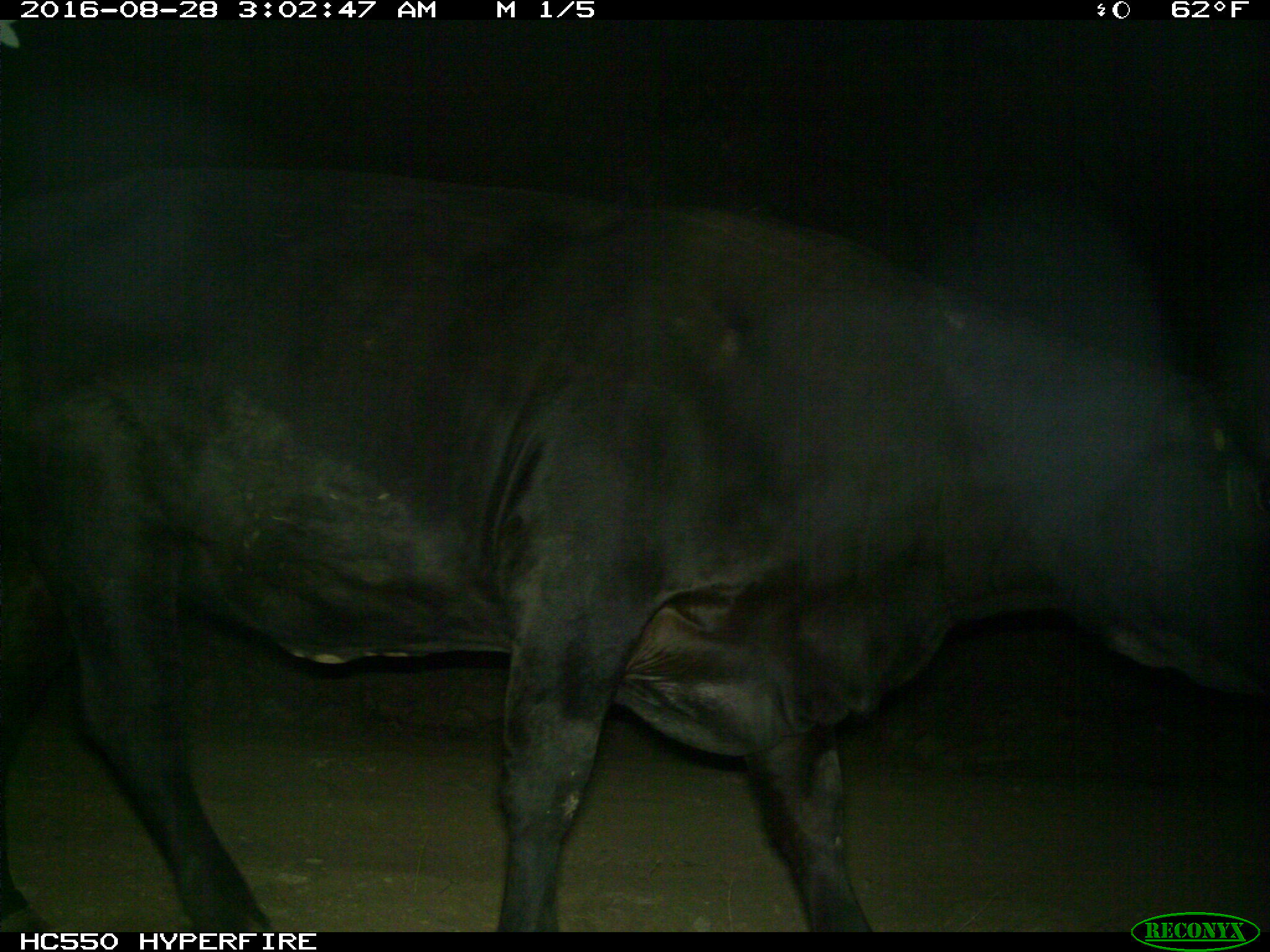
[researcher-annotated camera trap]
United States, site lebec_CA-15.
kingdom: Animalia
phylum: Chordata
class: Mammalia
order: Artiodactyla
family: Bovidae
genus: Bos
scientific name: Bos taurus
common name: domestic cow